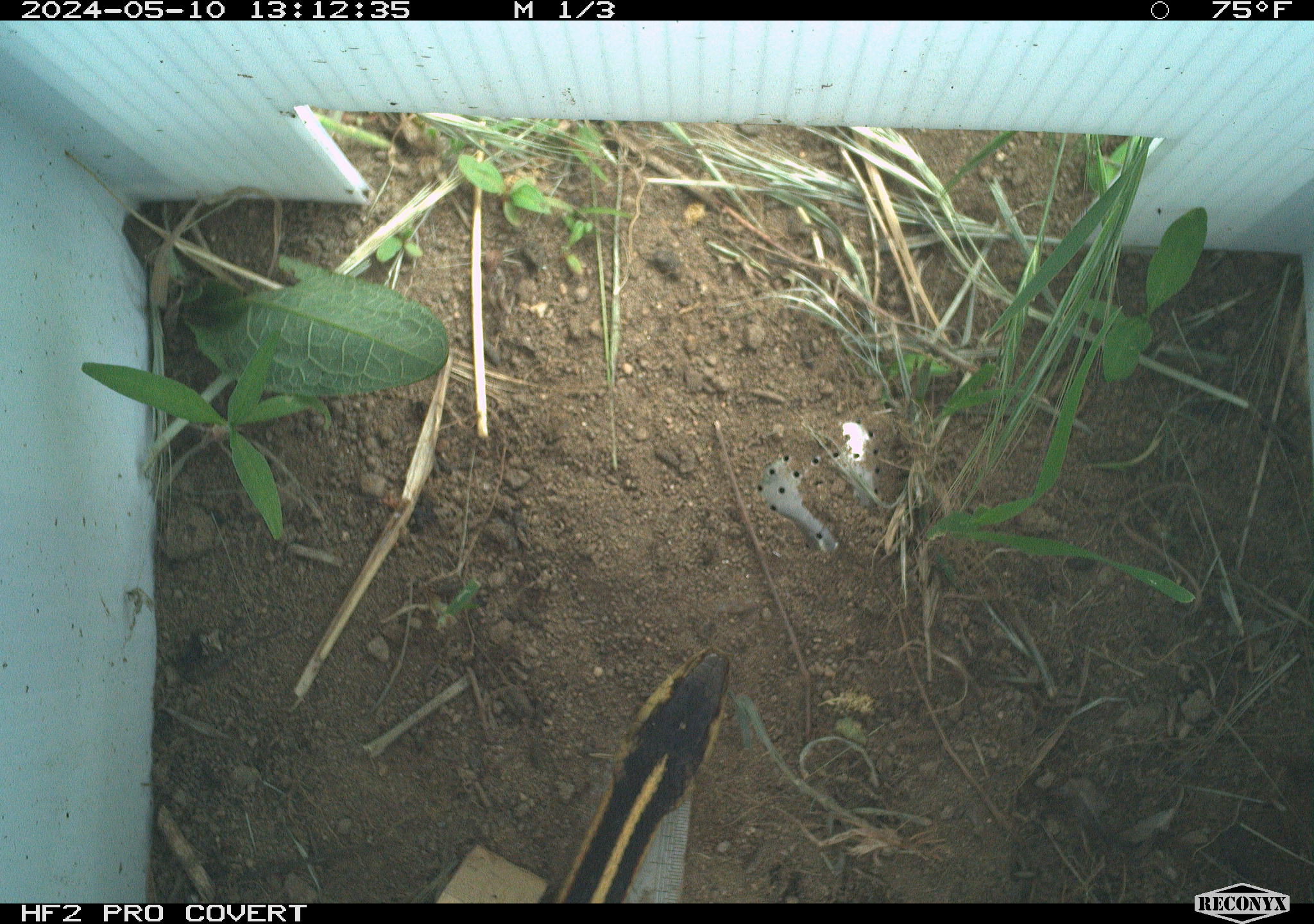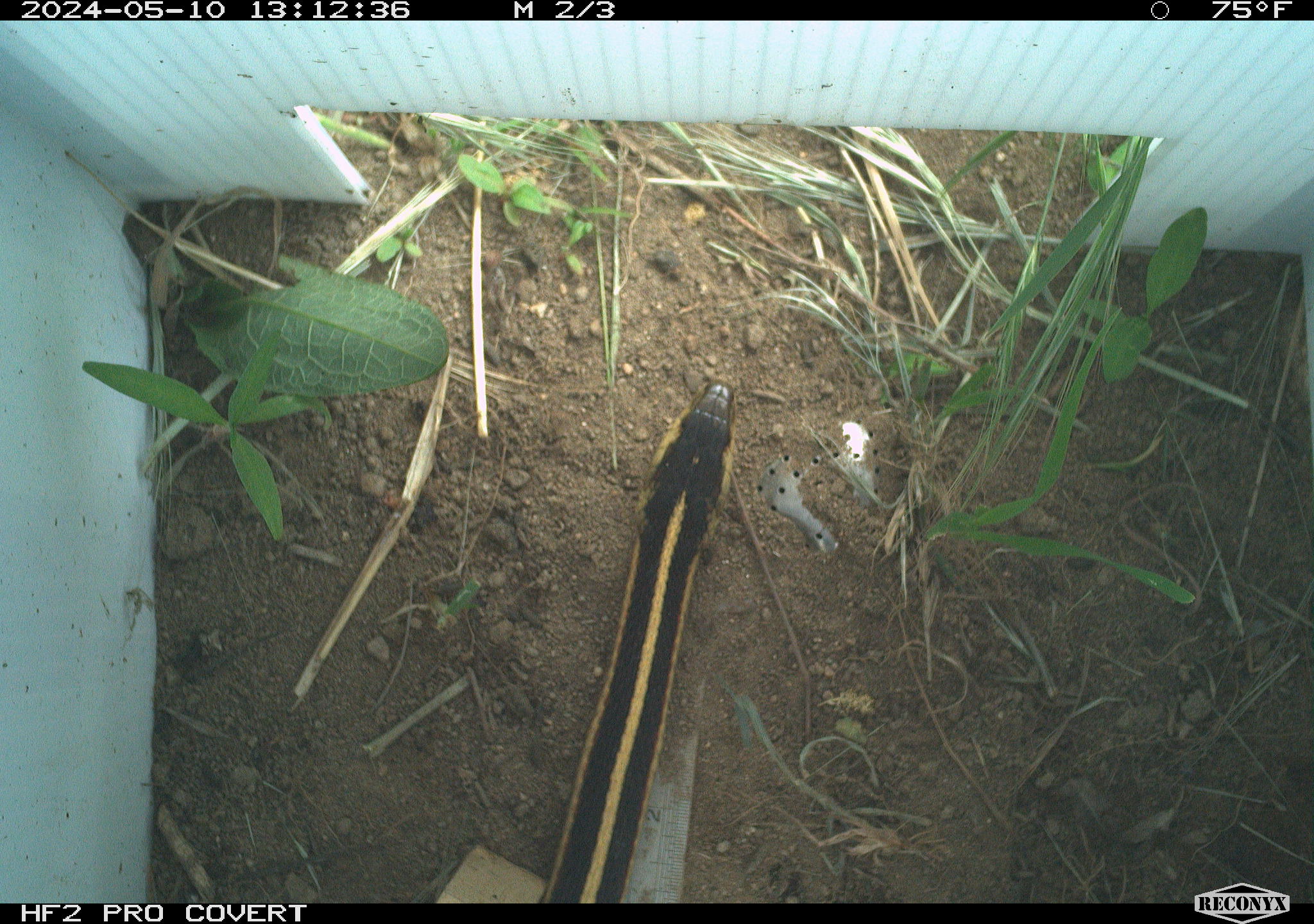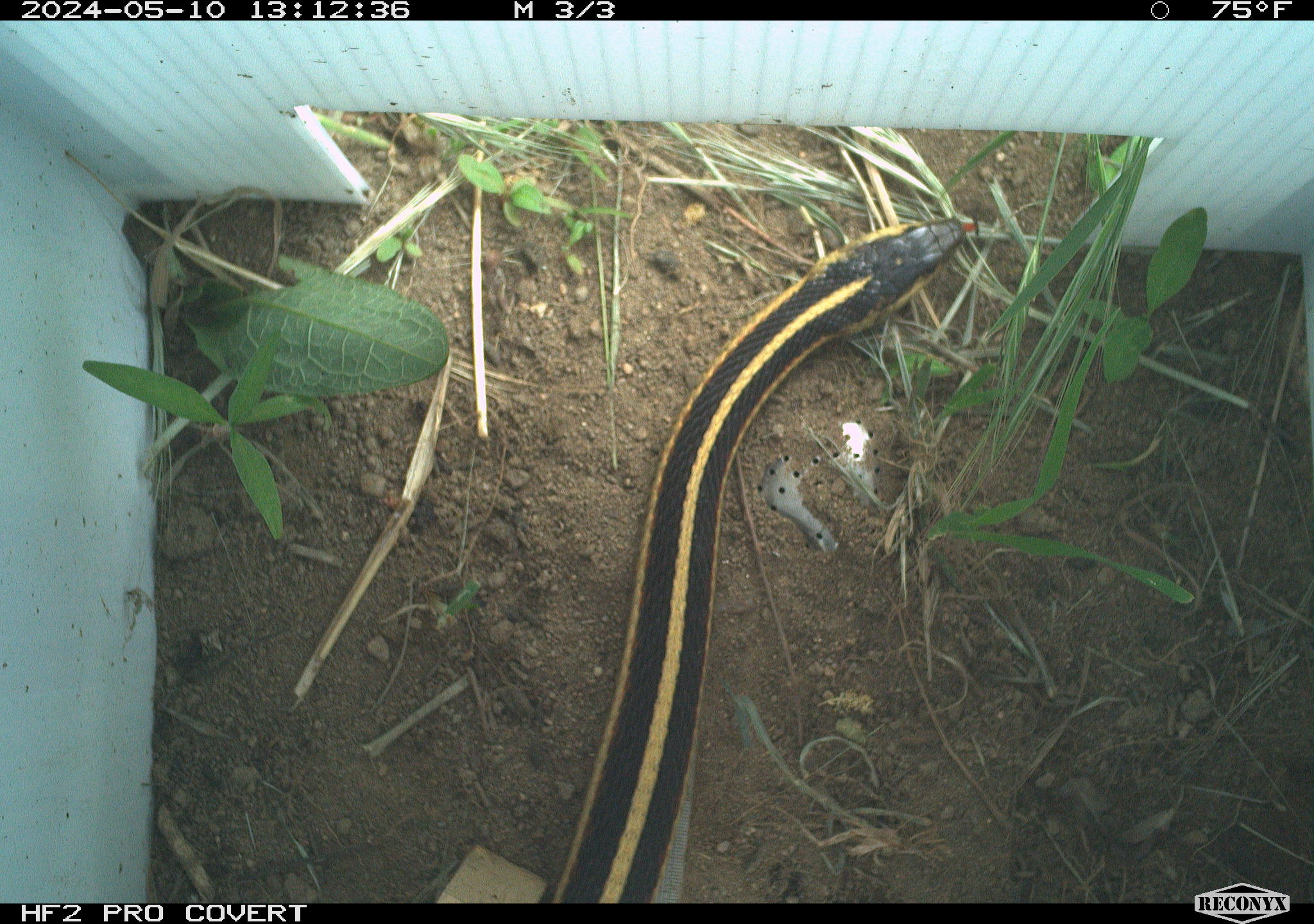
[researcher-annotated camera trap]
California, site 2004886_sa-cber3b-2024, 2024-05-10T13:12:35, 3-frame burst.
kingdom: Animalia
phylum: Chordata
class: Reptilia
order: Squamata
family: Colubridae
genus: Thamnophis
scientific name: Thamnophis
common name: american gartersnakes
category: thamnophis species